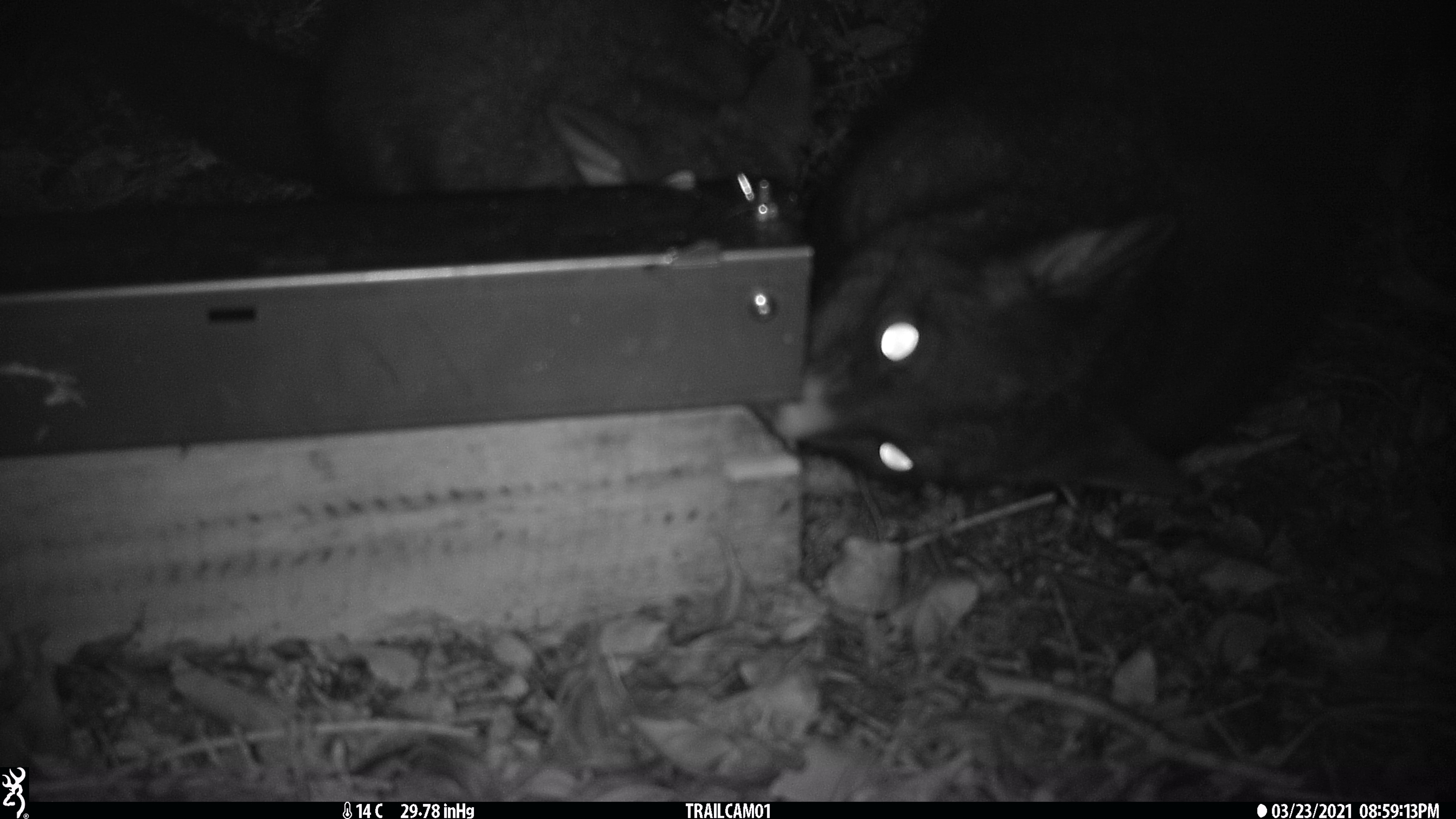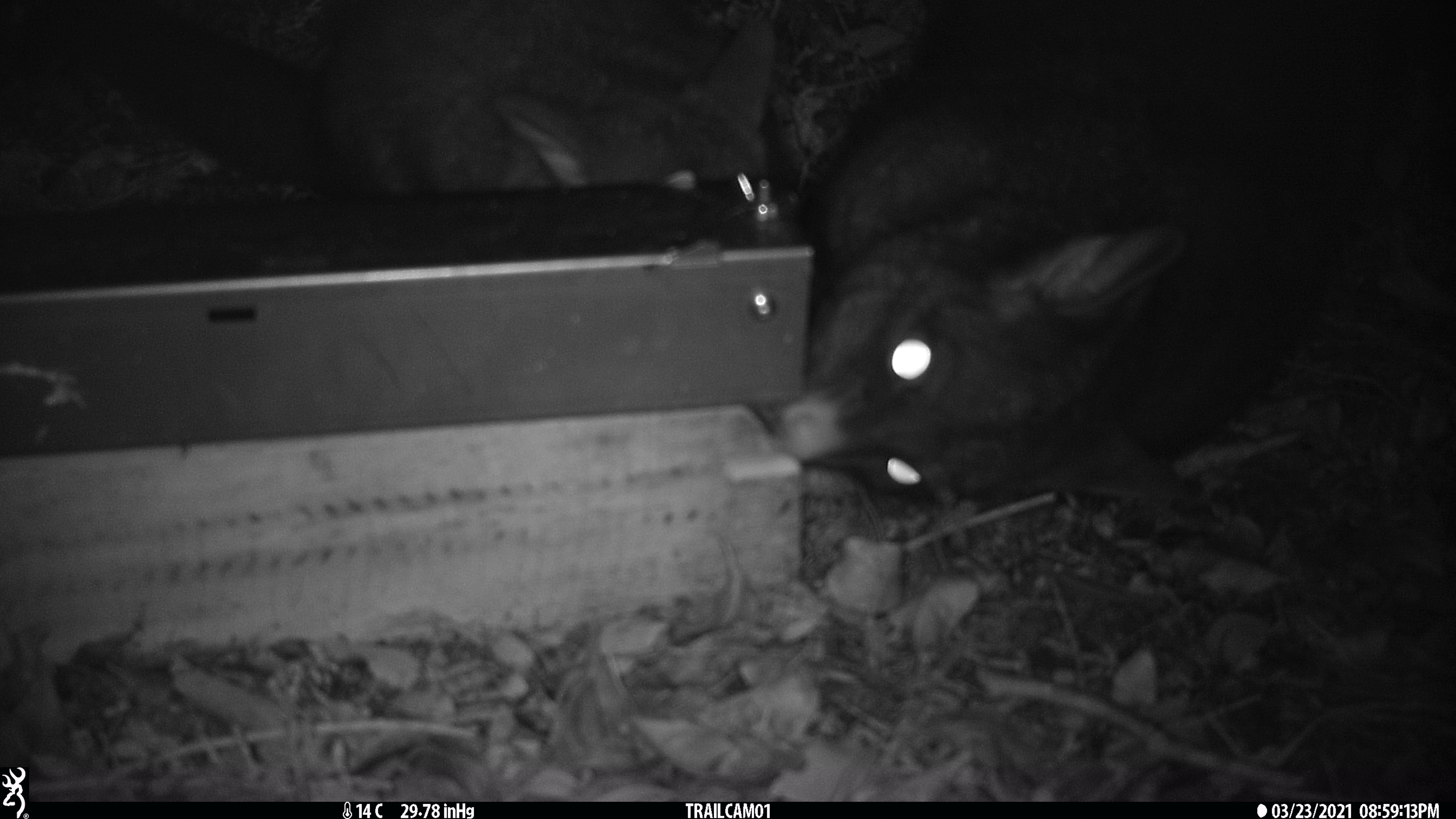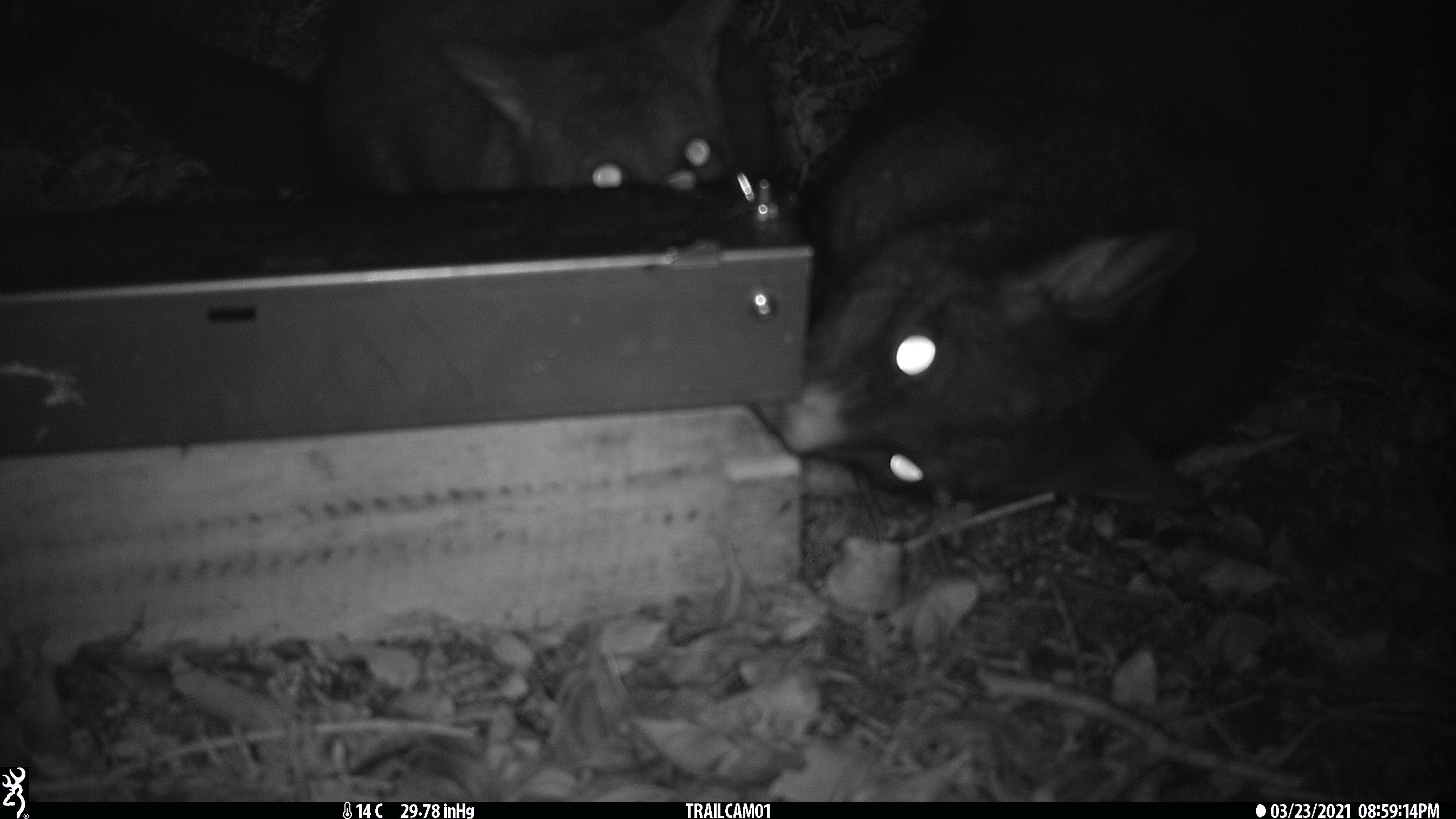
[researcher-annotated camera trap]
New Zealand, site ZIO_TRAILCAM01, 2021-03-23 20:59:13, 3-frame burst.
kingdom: Animalia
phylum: Chordata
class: Mammalia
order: Diprotodontia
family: Phalangeridae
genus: Trichosurus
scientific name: Trichosurus vulpecula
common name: common brushtail possum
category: possum